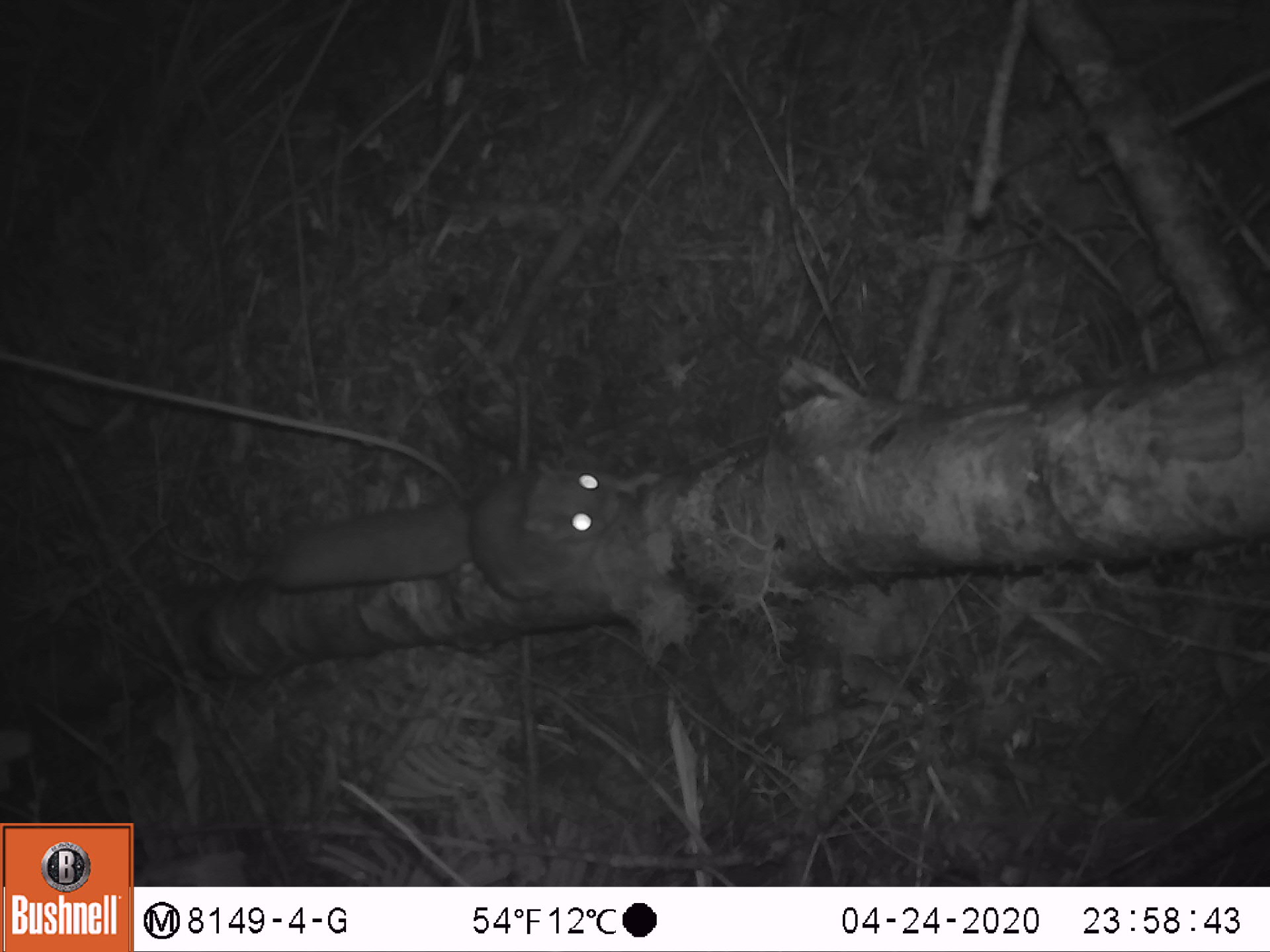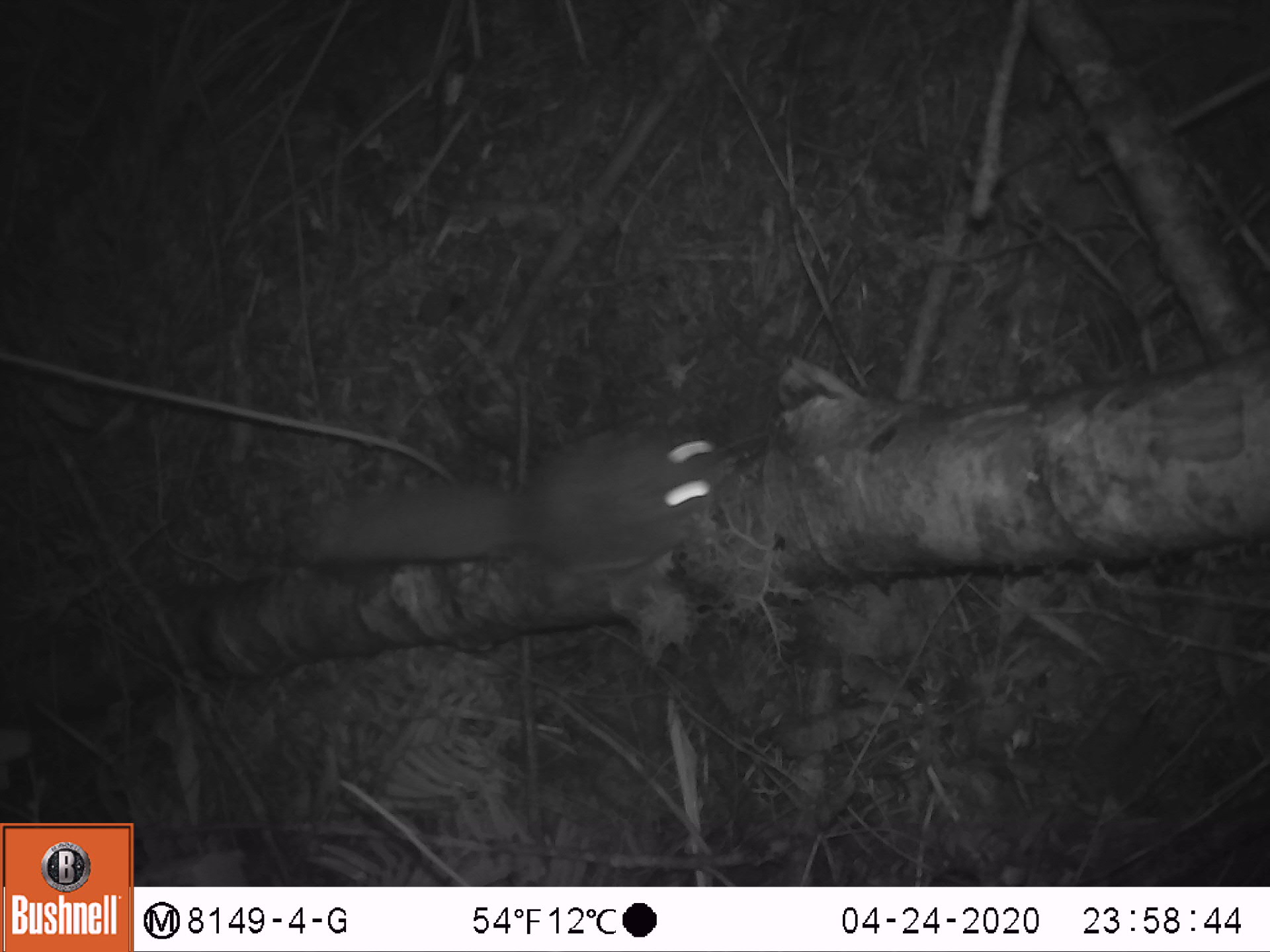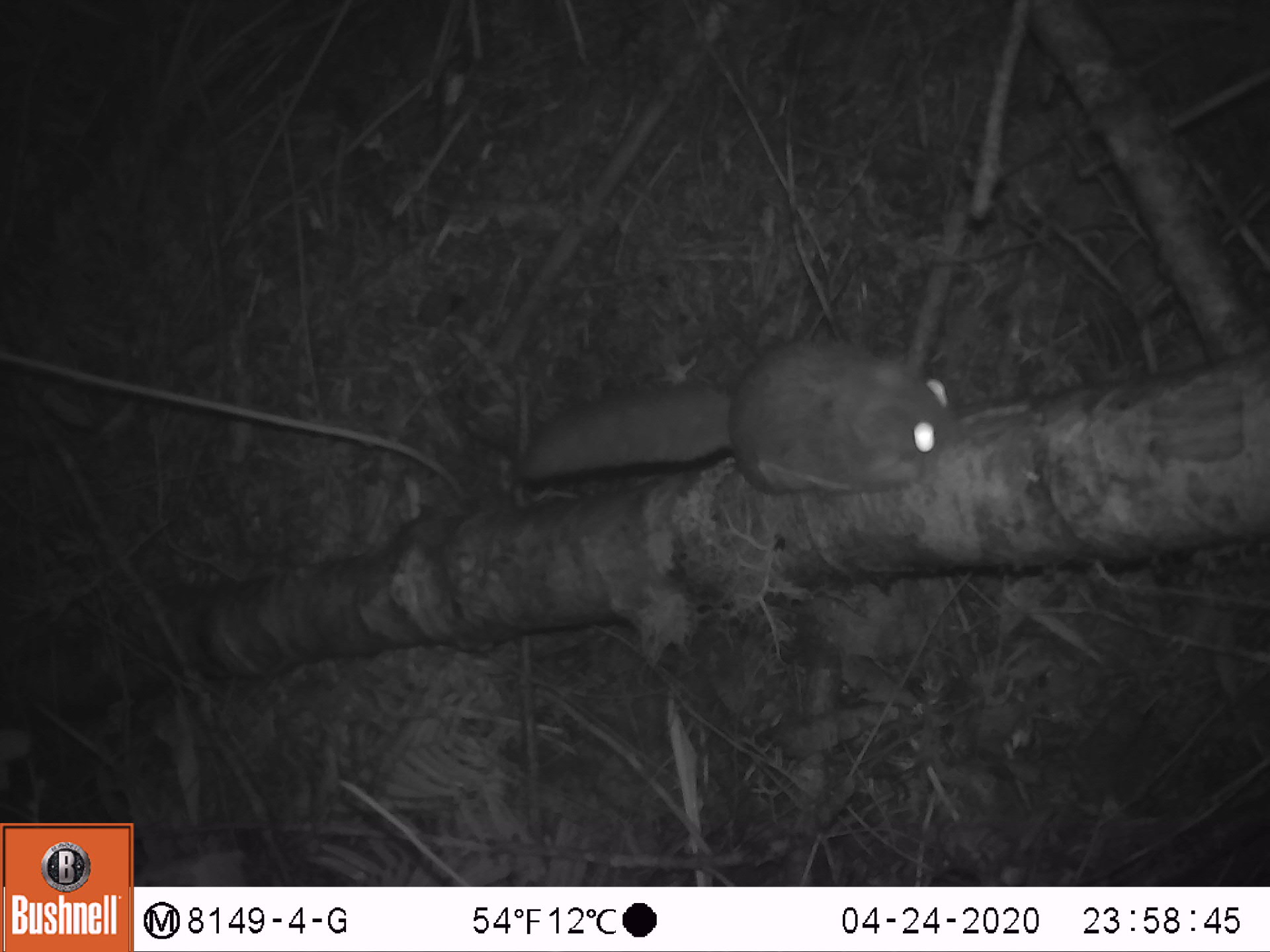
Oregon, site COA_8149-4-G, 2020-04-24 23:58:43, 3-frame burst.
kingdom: Animalia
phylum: Chordata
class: Mammalia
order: Rodentia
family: Sciuridae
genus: Glaucomys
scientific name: Glaucomys oregonensis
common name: humboldt's flying squirrel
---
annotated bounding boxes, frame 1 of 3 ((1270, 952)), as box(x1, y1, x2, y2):
humboldt's flying squirrel: box(241, 453, 678, 611)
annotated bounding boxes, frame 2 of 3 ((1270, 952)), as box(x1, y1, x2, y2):
humboldt's flying squirrel: box(281, 409, 747, 584)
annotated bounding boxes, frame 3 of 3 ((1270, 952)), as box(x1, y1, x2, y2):
humboldt's flying squirrel: box(500, 319, 965, 513)